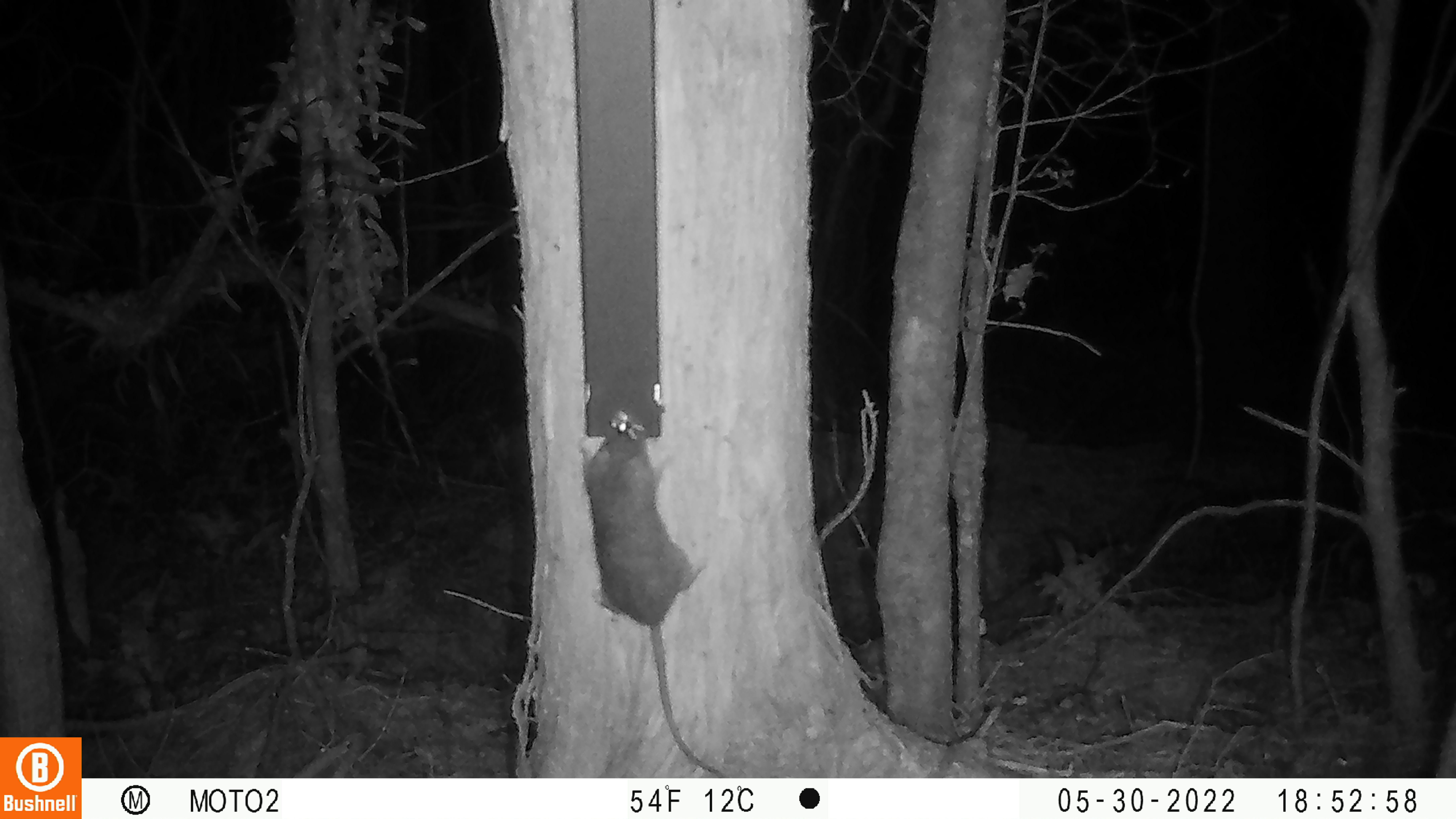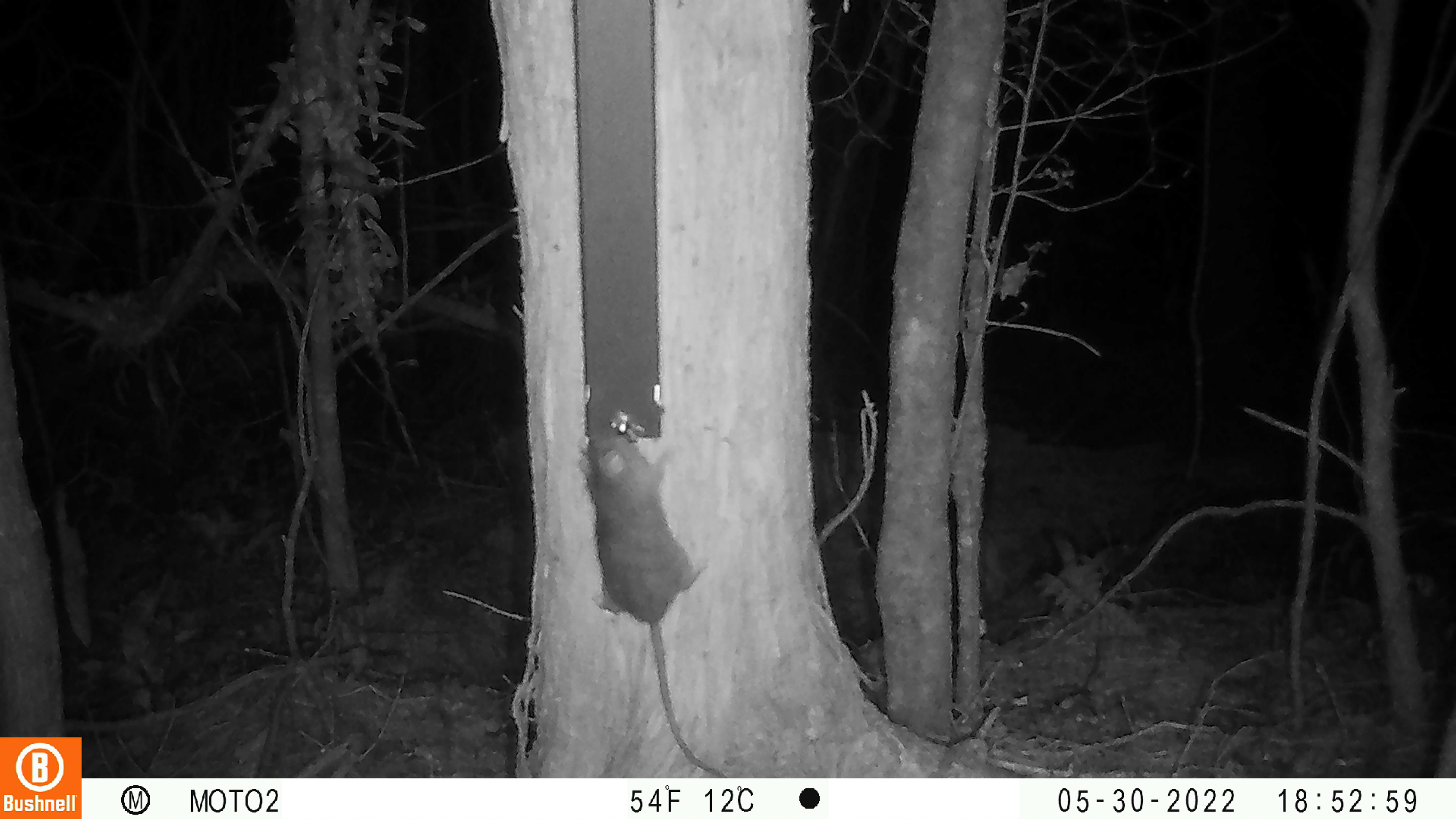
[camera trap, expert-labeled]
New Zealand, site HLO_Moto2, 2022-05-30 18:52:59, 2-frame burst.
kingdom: Animalia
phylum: Chordata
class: Mammalia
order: Rodentia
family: Muridae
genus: Rattus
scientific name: Rattus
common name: rat